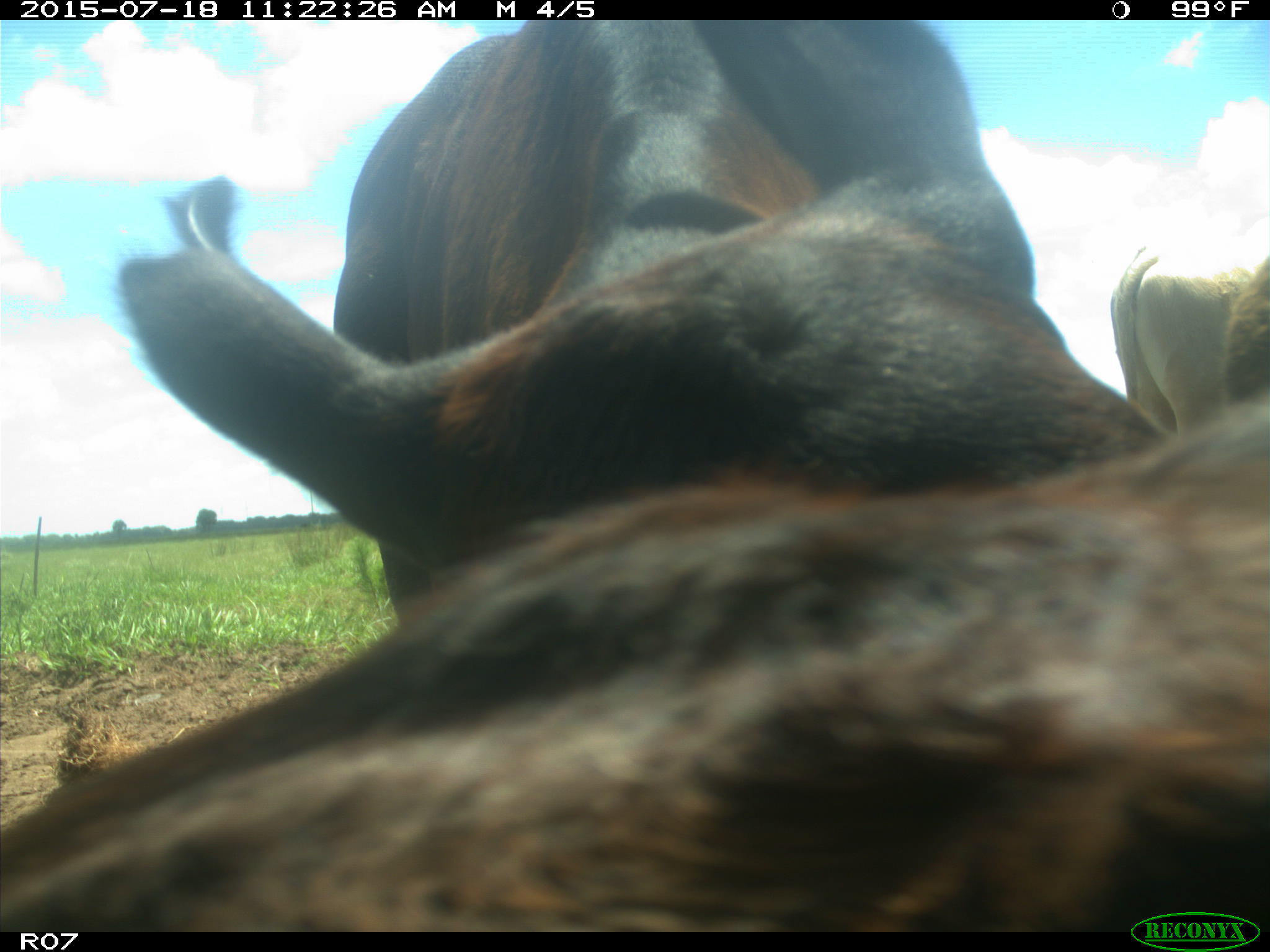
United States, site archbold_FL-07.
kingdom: Animalia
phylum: Chordata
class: Mammalia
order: Artiodactyla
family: Bovidae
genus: Bos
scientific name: Bos taurus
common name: domestic cow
Bos taurus (domestic cow).